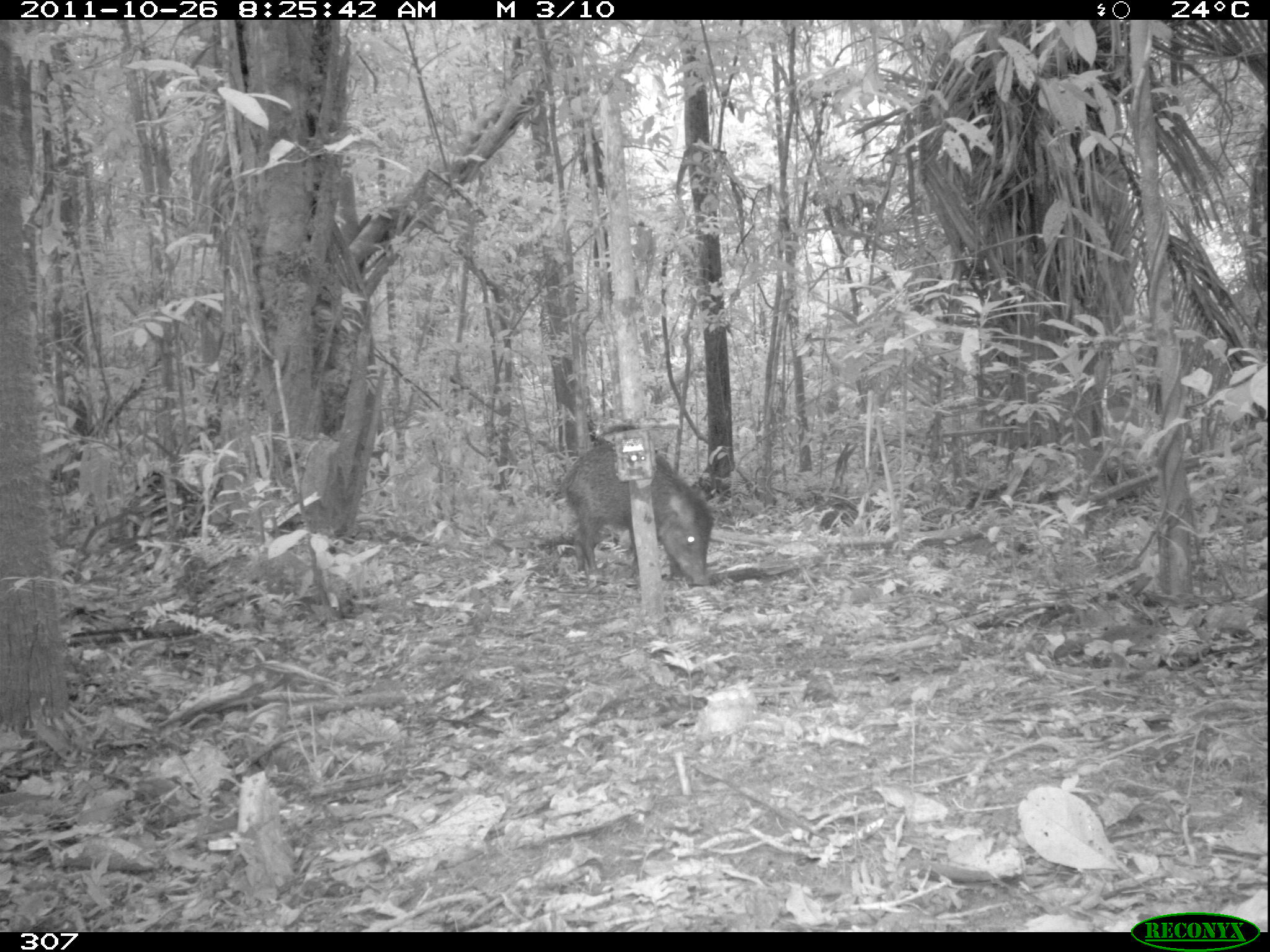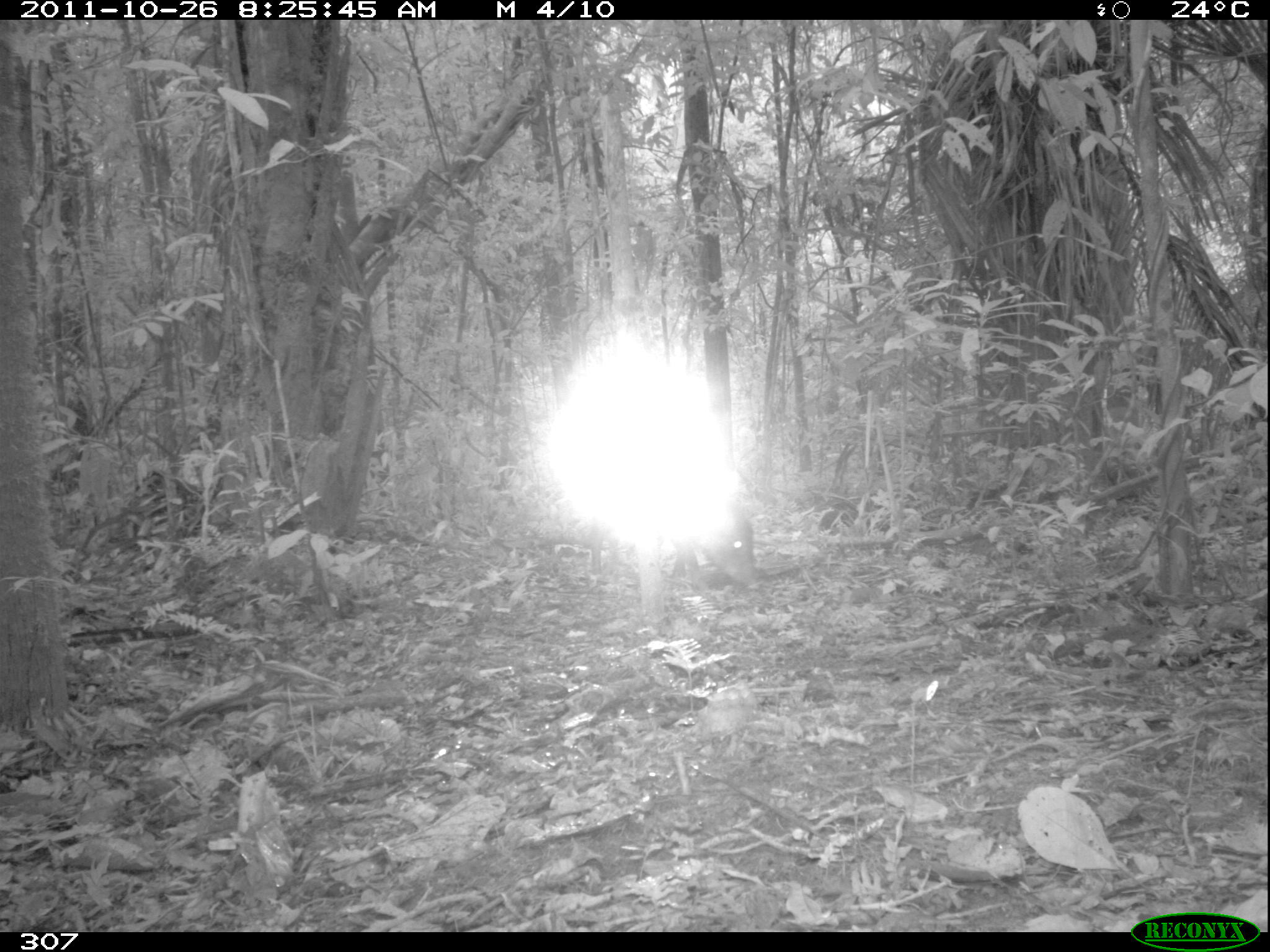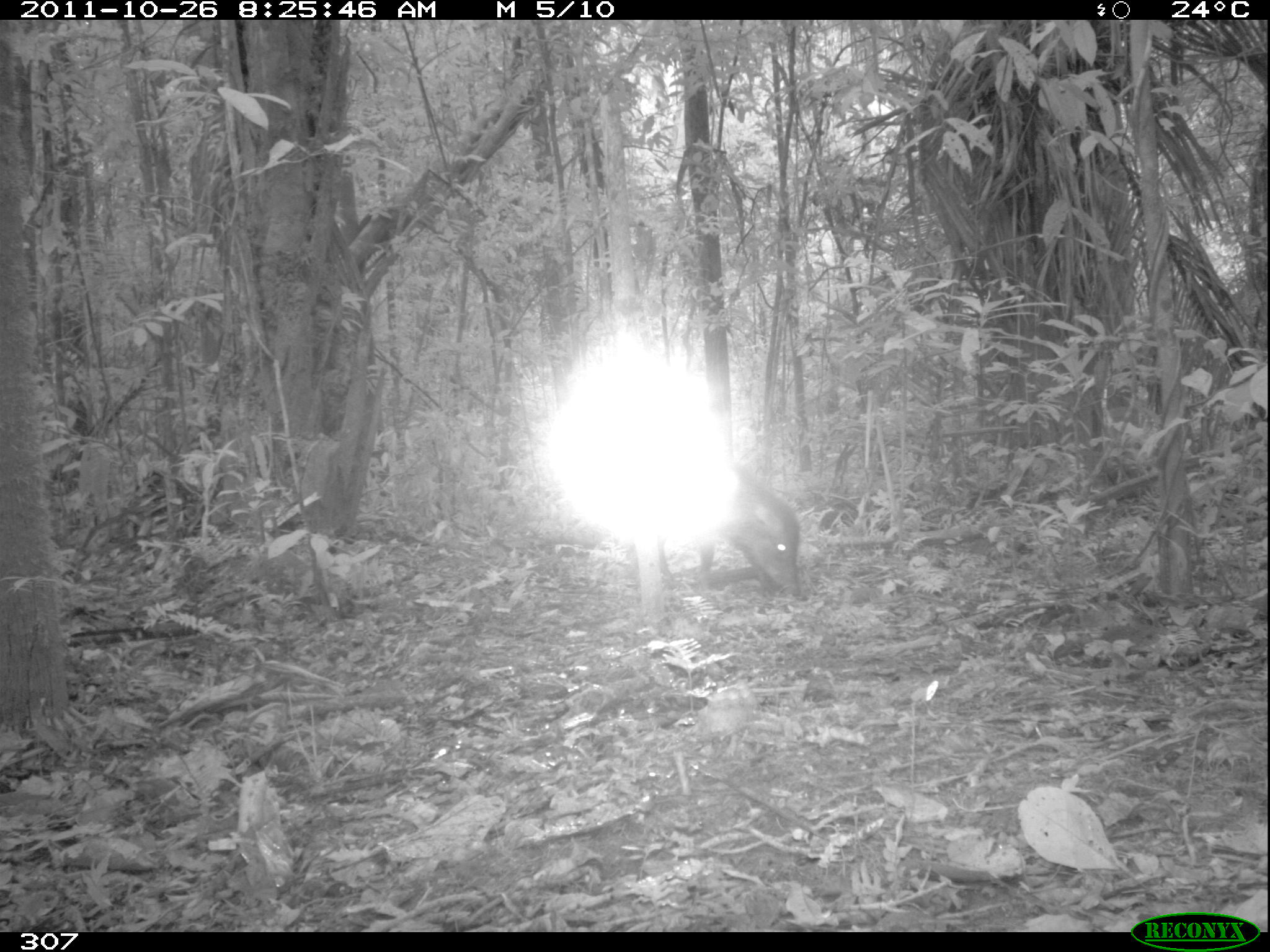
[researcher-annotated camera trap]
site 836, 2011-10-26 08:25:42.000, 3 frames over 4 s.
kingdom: Animalia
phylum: Chordata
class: Mammalia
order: Artiodactyla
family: Tayassuidae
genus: Tayassu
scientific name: Tayassu pecari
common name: white-lipped peccary